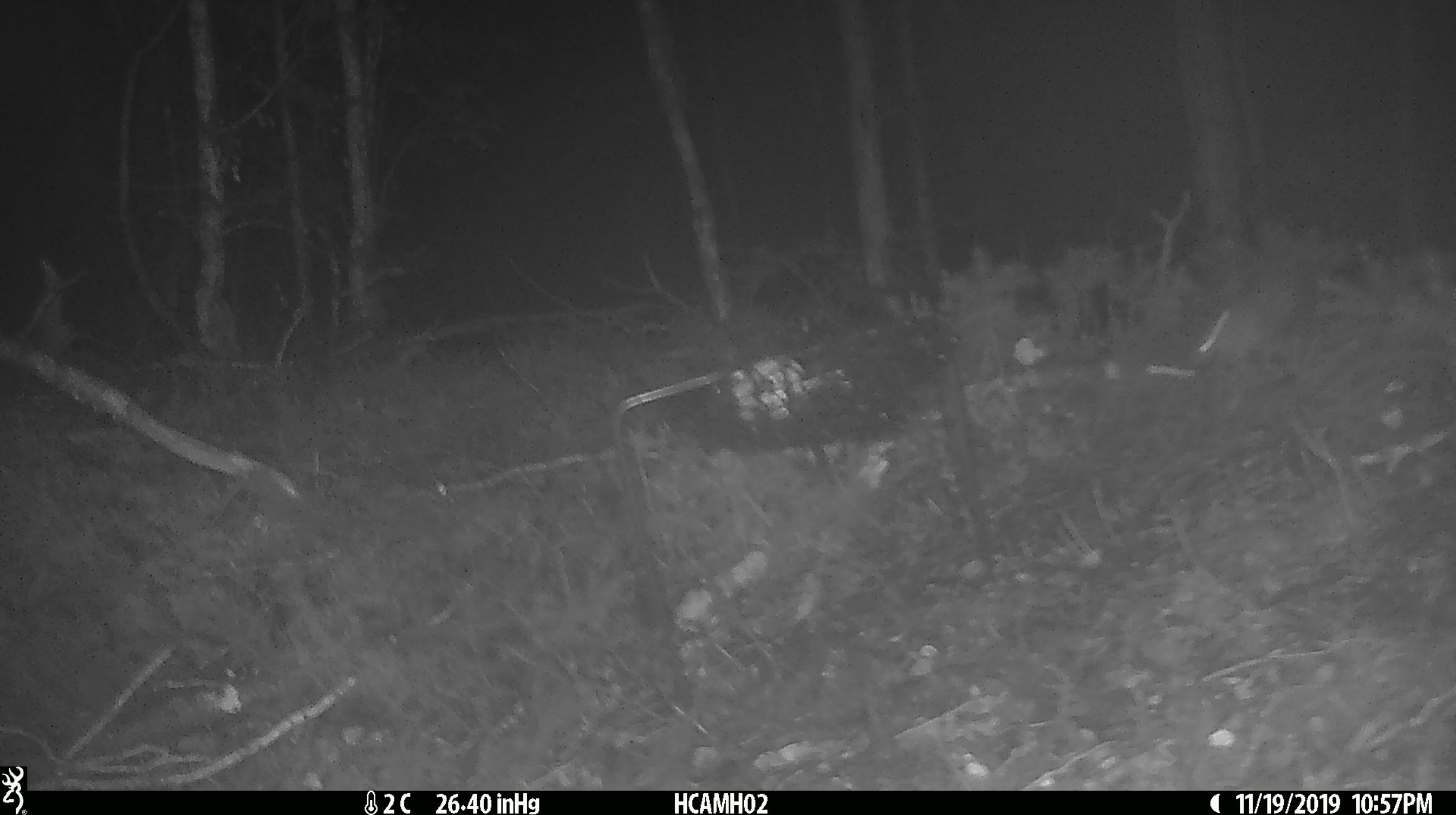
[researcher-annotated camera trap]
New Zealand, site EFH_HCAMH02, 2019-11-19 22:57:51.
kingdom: Animalia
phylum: Chordata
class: Mammalia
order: Rodentia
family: Muridae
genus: Mus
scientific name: Mus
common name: mouse